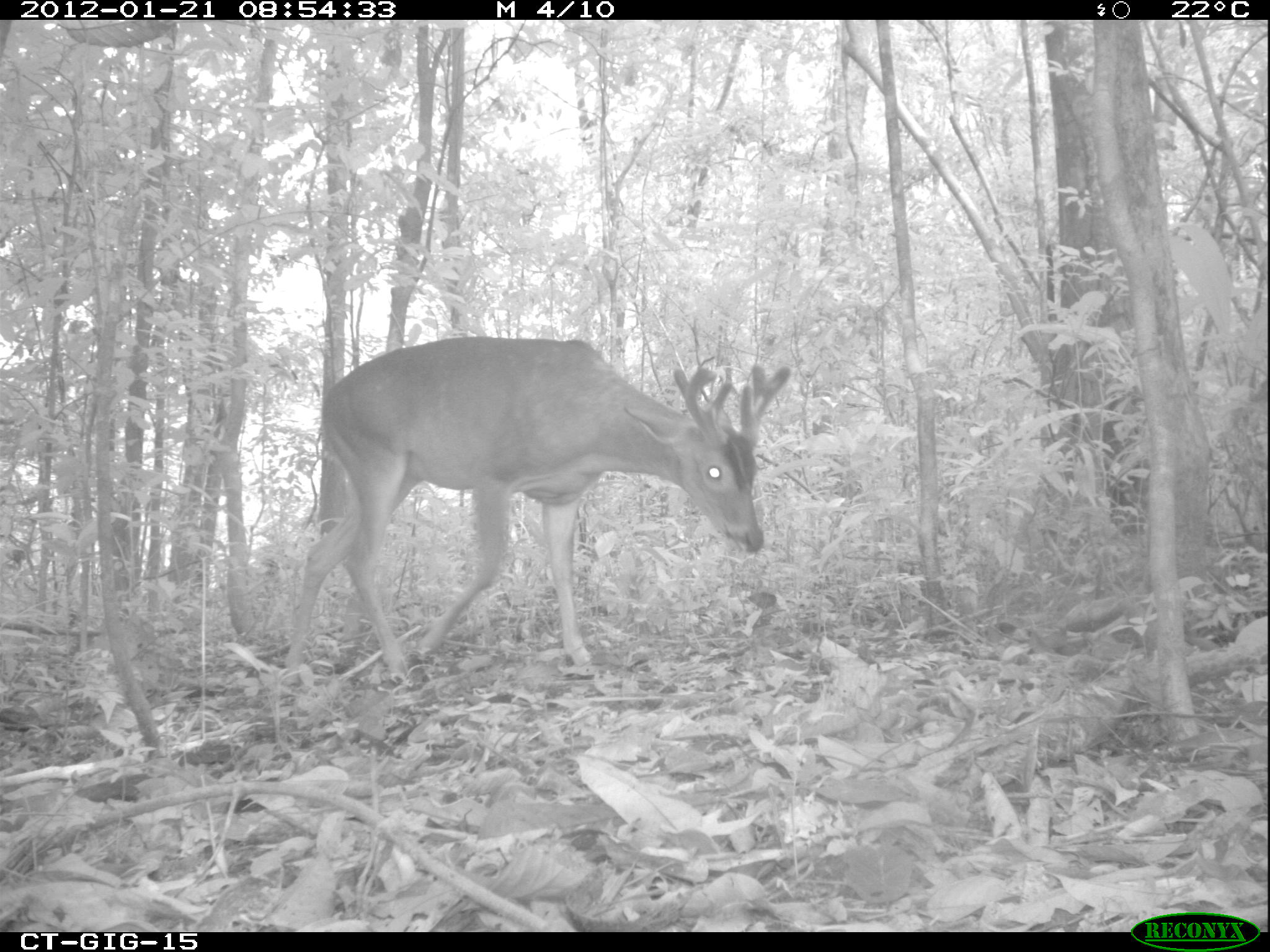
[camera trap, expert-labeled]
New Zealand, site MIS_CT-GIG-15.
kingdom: Animalia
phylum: Chordata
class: Mammalia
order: Artiodactyla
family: Cervidae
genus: Odocoileus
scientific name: Odocoileus virginianus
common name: white-tailed deer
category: white tailed deer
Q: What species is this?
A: White tailed deer (white-tailed deer) (Odocoileus virginianus).